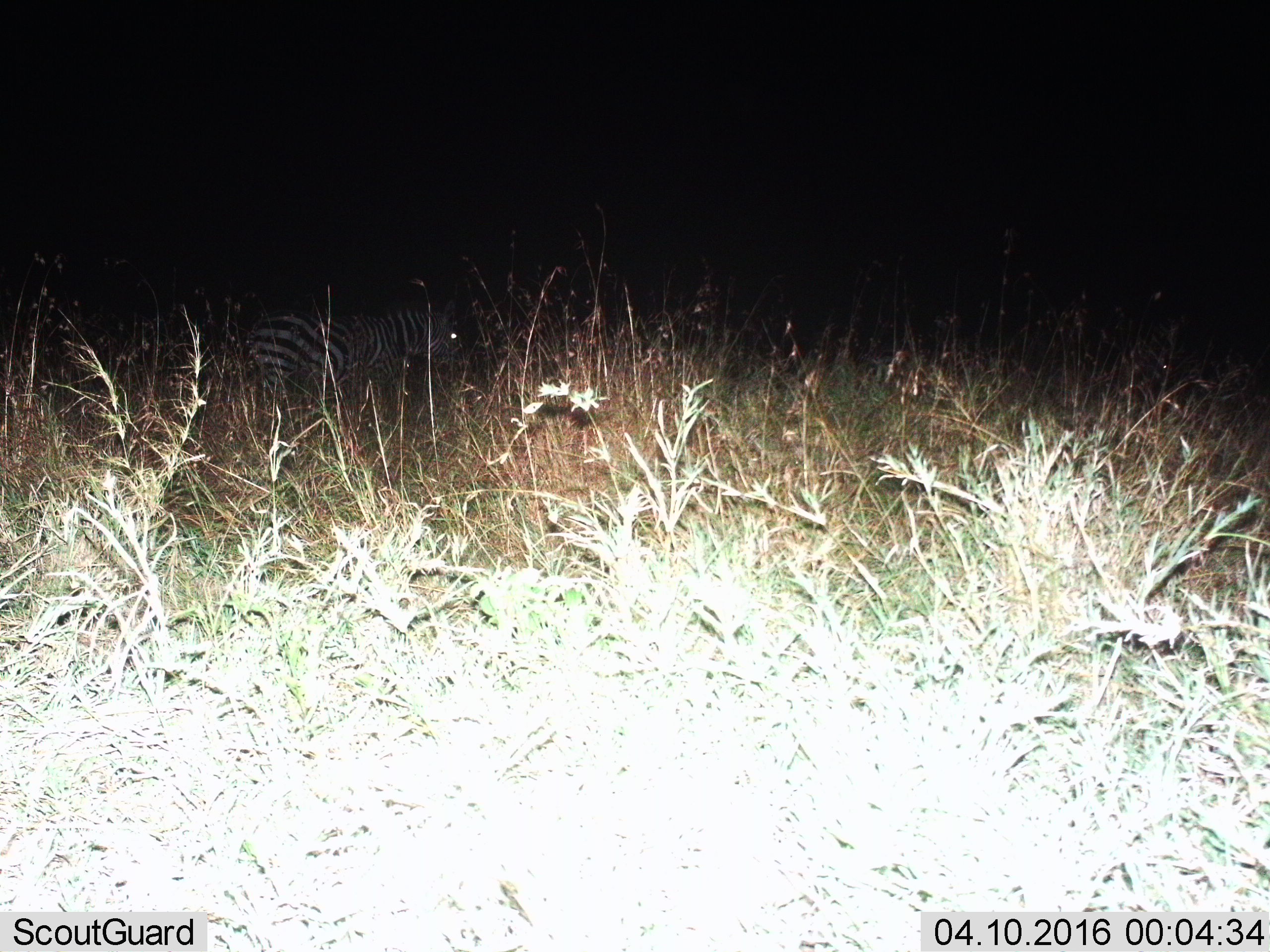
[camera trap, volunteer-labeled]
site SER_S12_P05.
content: unidentified animal